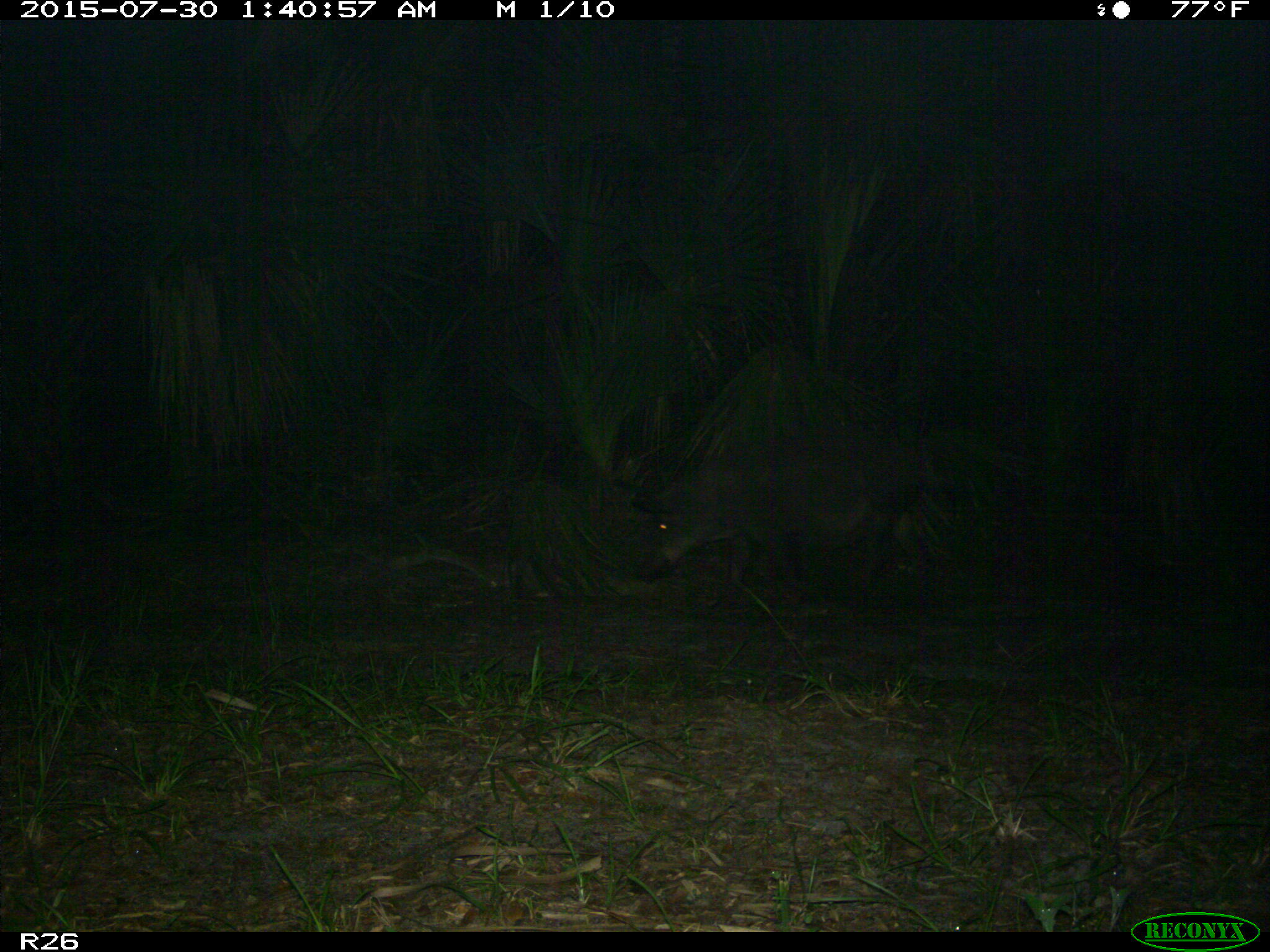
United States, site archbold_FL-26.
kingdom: Animalia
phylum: Chordata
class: Mammalia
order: Artiodactyla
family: Suidae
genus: Sus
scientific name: Sus scrofa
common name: wild boar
Sus scrofa (wild boar).